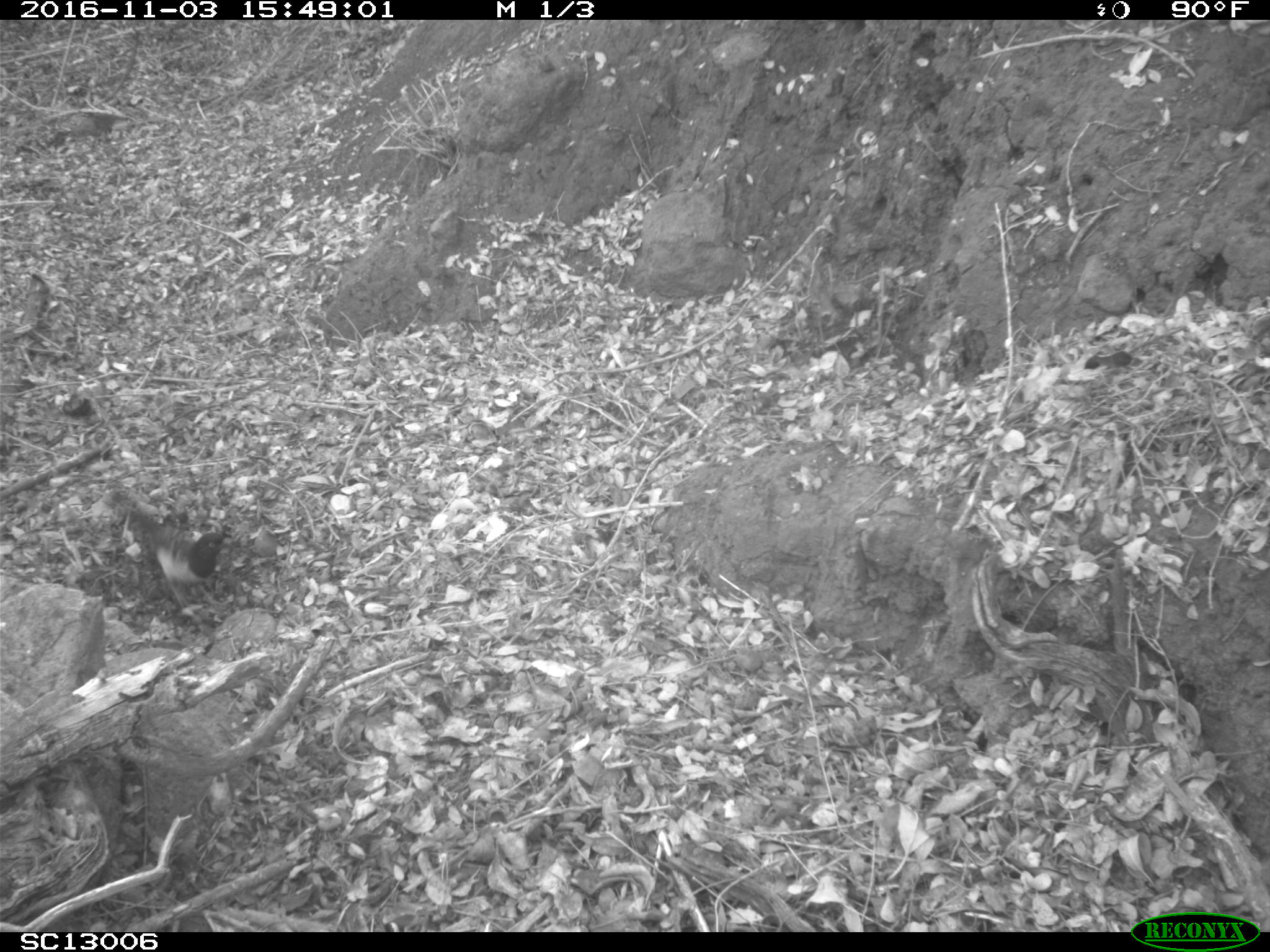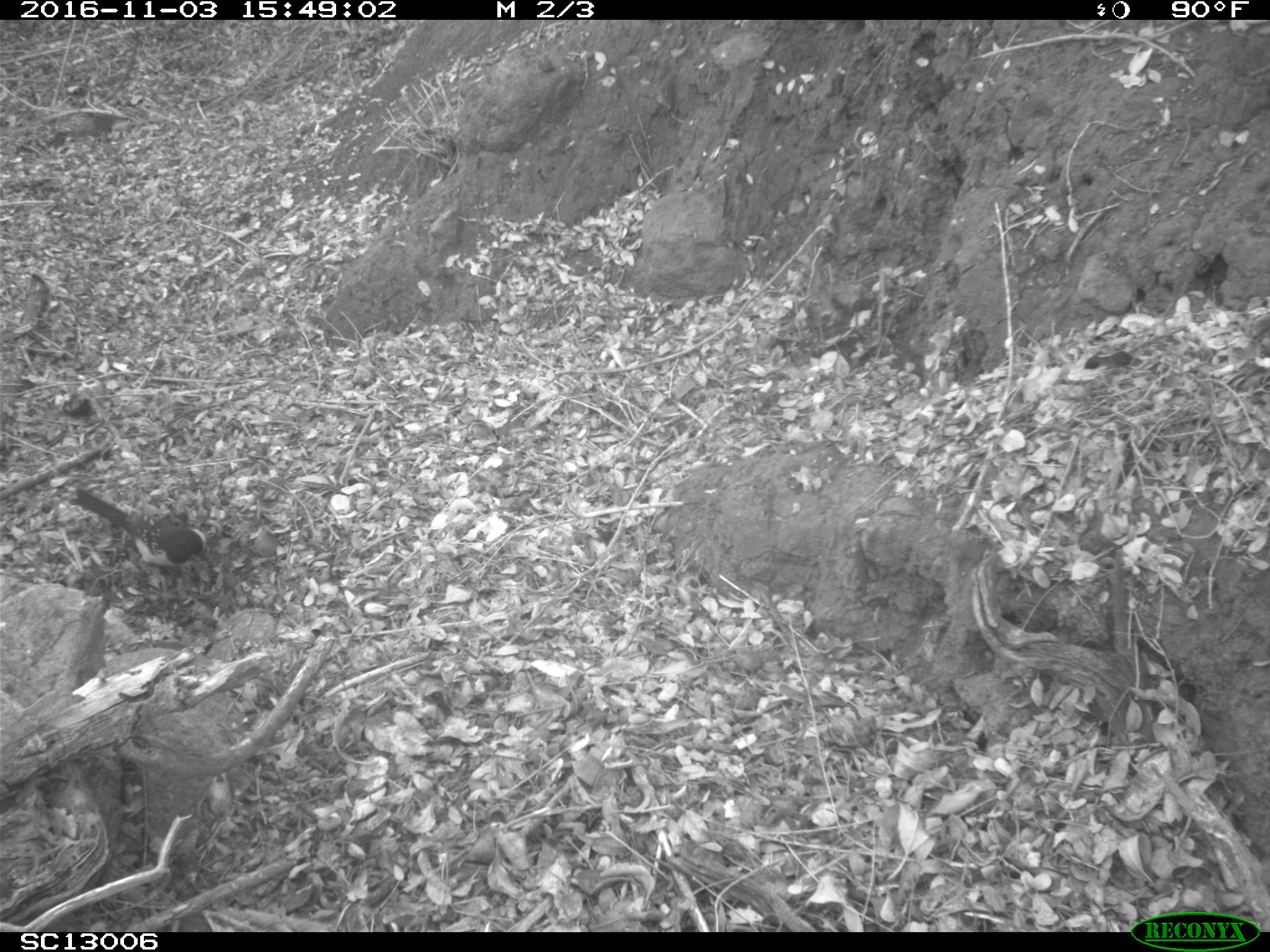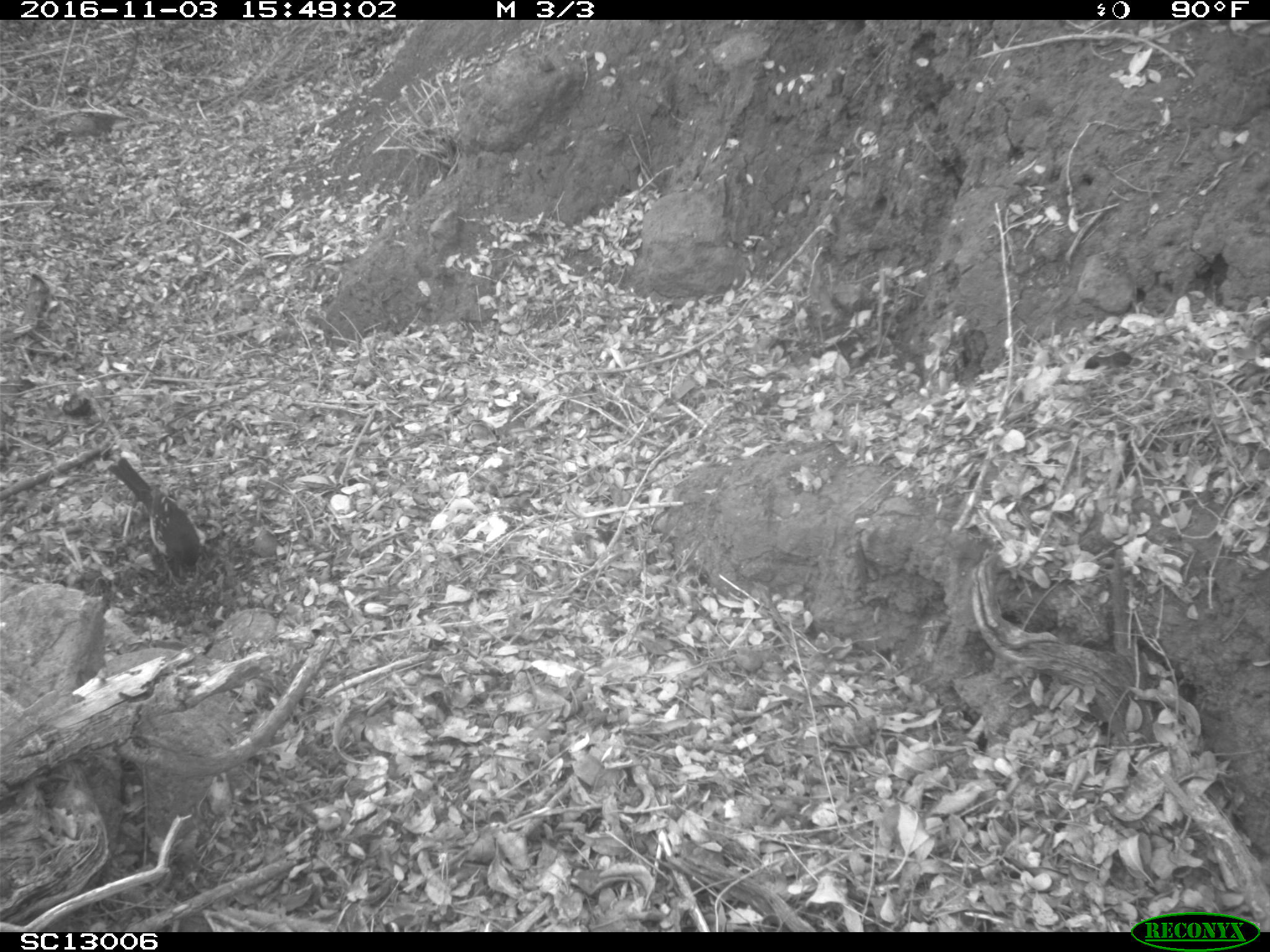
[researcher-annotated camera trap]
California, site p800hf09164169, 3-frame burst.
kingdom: Animalia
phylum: Chordata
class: Aves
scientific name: Aves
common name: bird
Bird (Aves).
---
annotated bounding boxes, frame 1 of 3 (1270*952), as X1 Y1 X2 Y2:
bird: 128 507 233 625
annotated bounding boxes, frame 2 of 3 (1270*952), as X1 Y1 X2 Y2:
bird: 67 490 205 601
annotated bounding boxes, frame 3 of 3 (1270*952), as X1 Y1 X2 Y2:
bird: 107 455 206 589